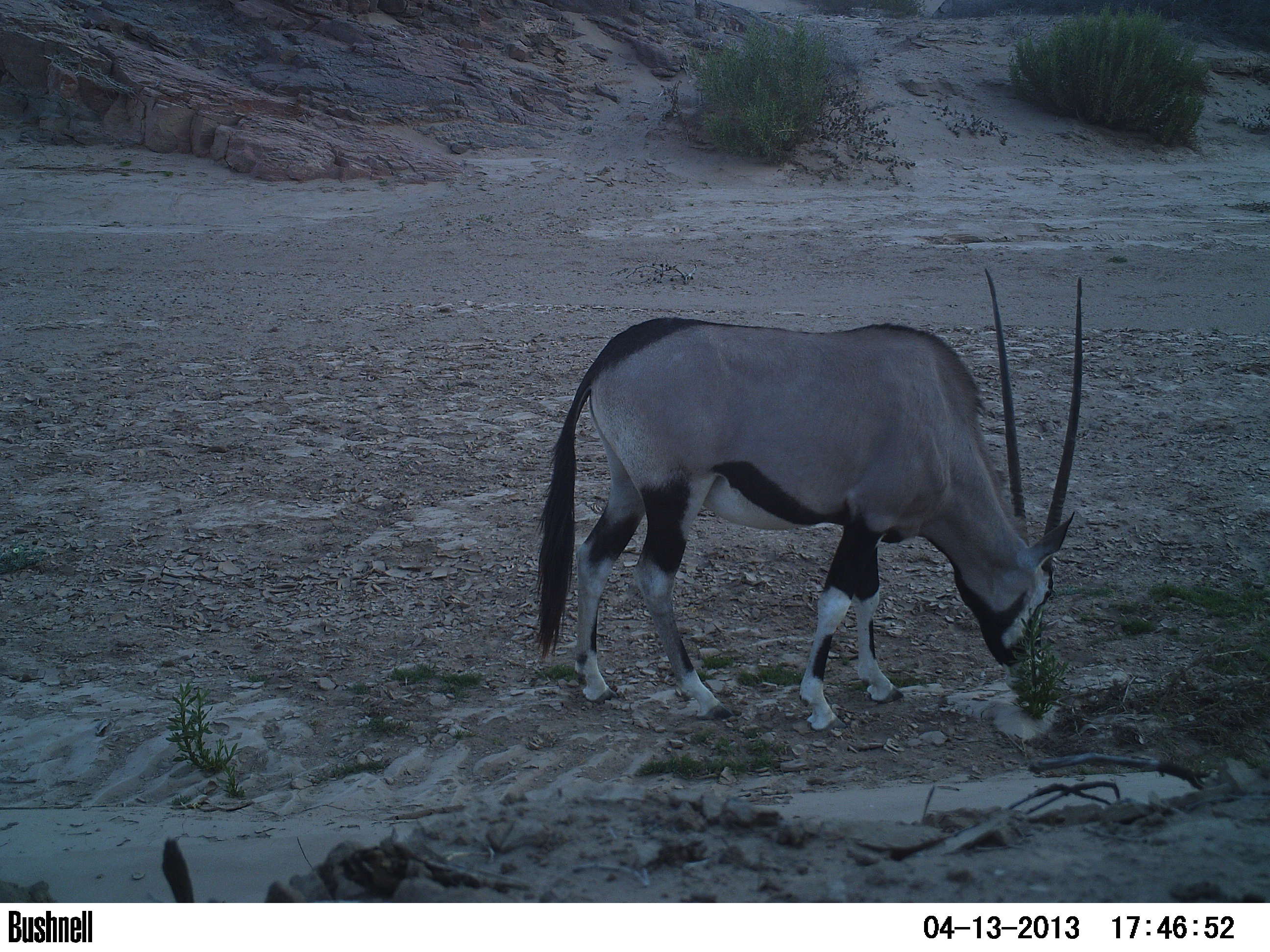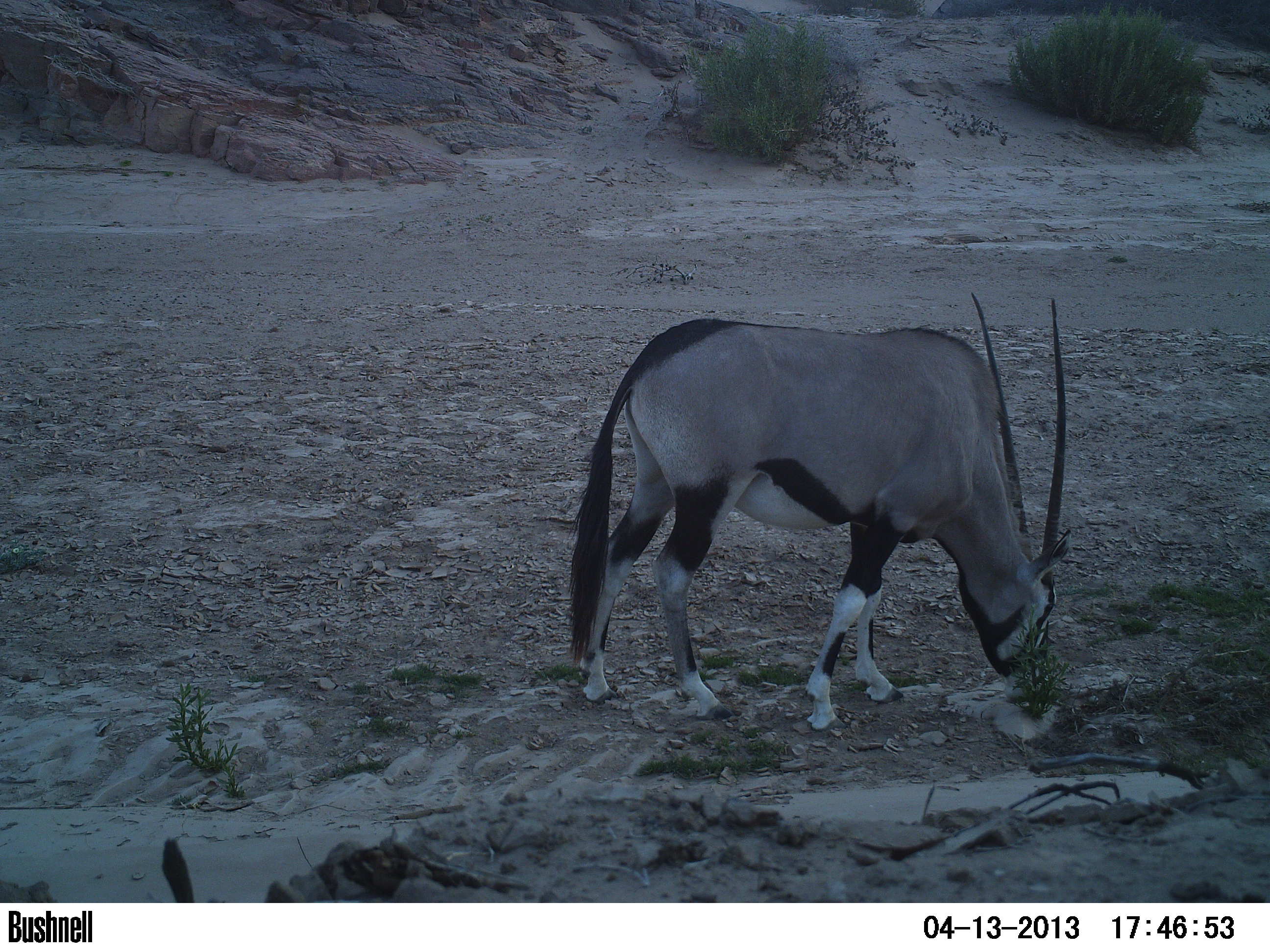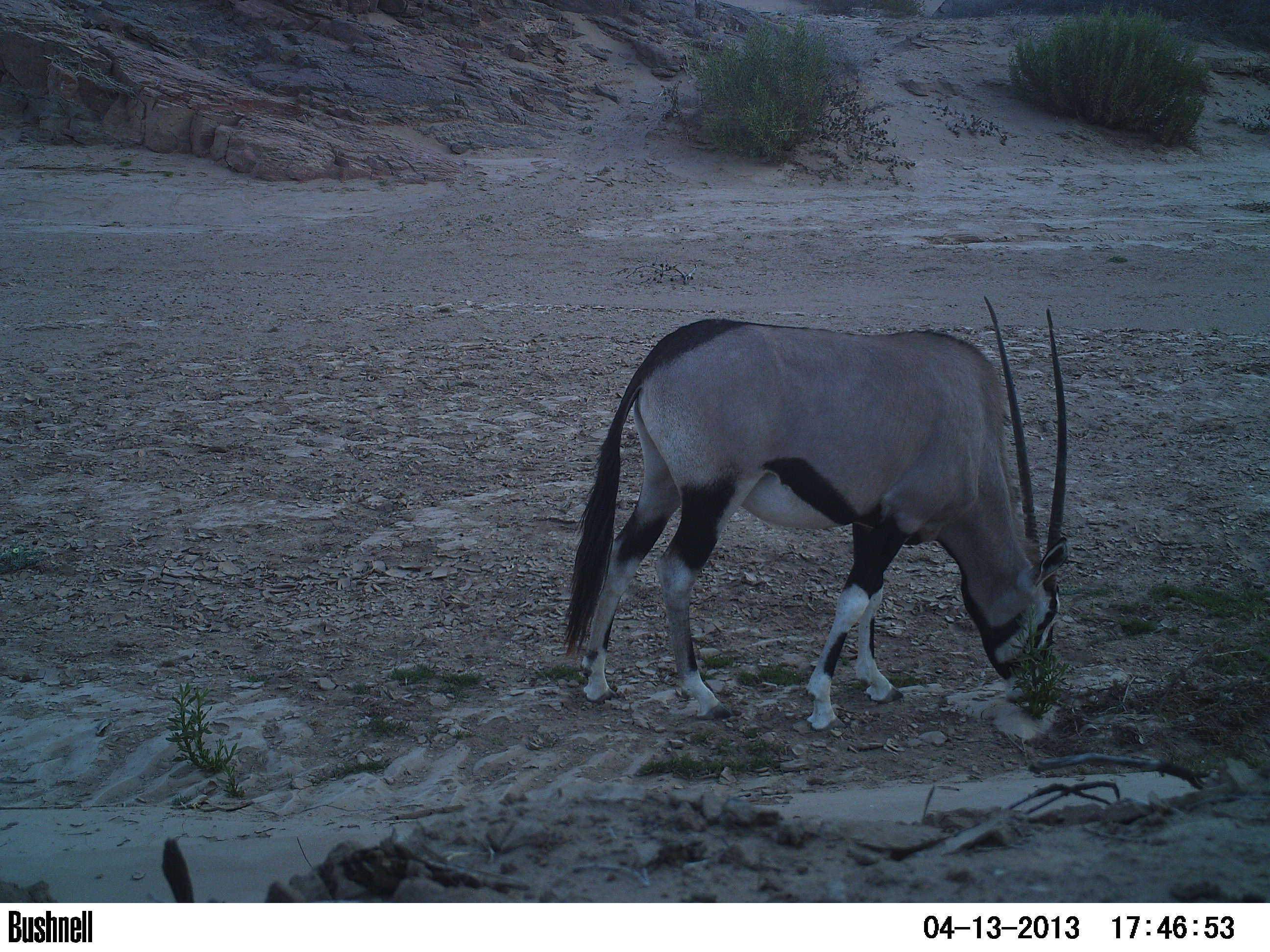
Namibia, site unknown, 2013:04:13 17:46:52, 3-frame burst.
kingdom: Animalia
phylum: Chordata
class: Mammalia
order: Artiodactyla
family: Bovidae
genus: Oryx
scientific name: Oryx gazella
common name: gemsbok